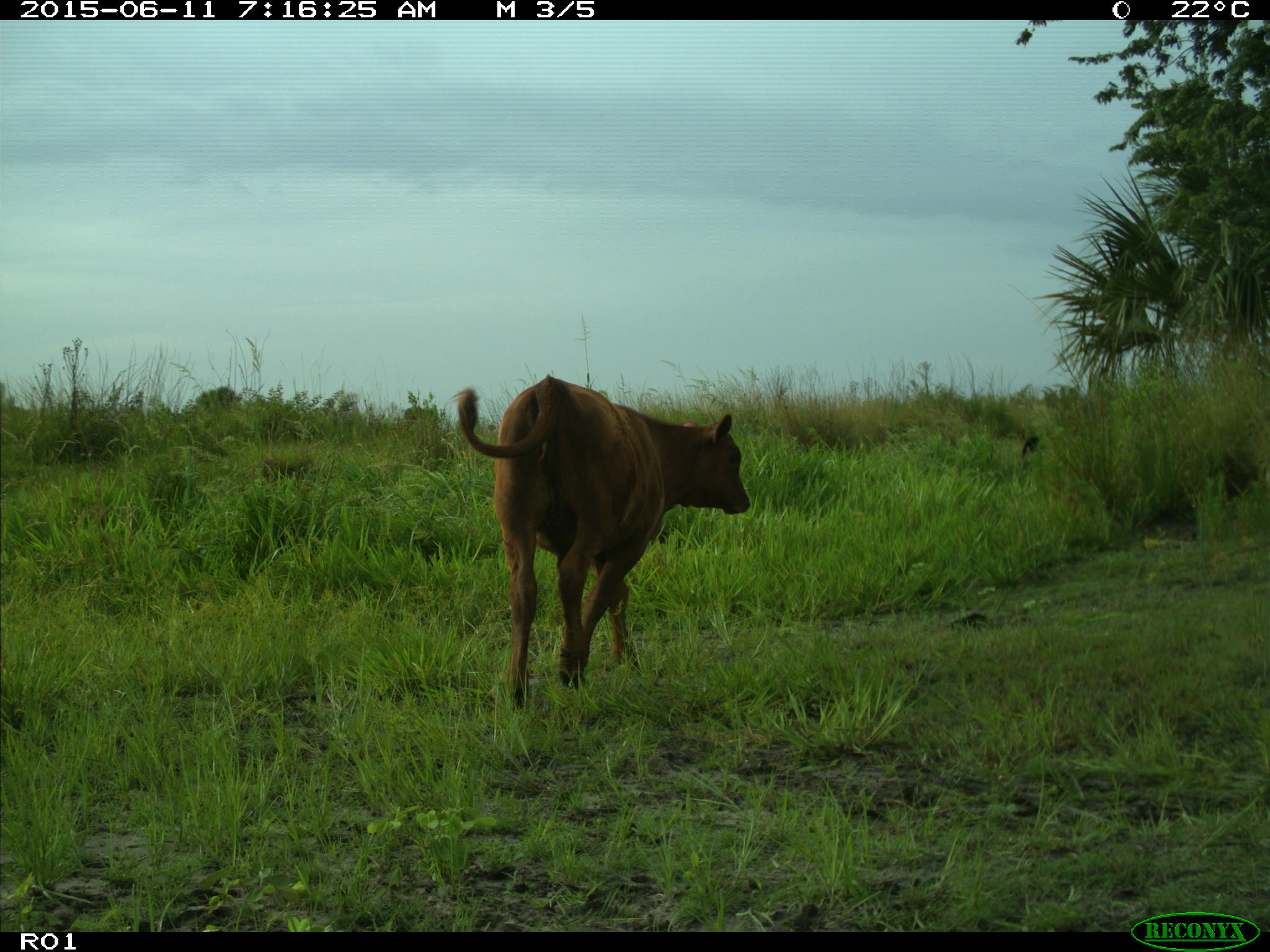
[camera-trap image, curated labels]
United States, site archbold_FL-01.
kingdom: Animalia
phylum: Chordata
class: Mammalia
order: Artiodactyla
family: Bovidae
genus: Bos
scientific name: Bos taurus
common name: domestic cow